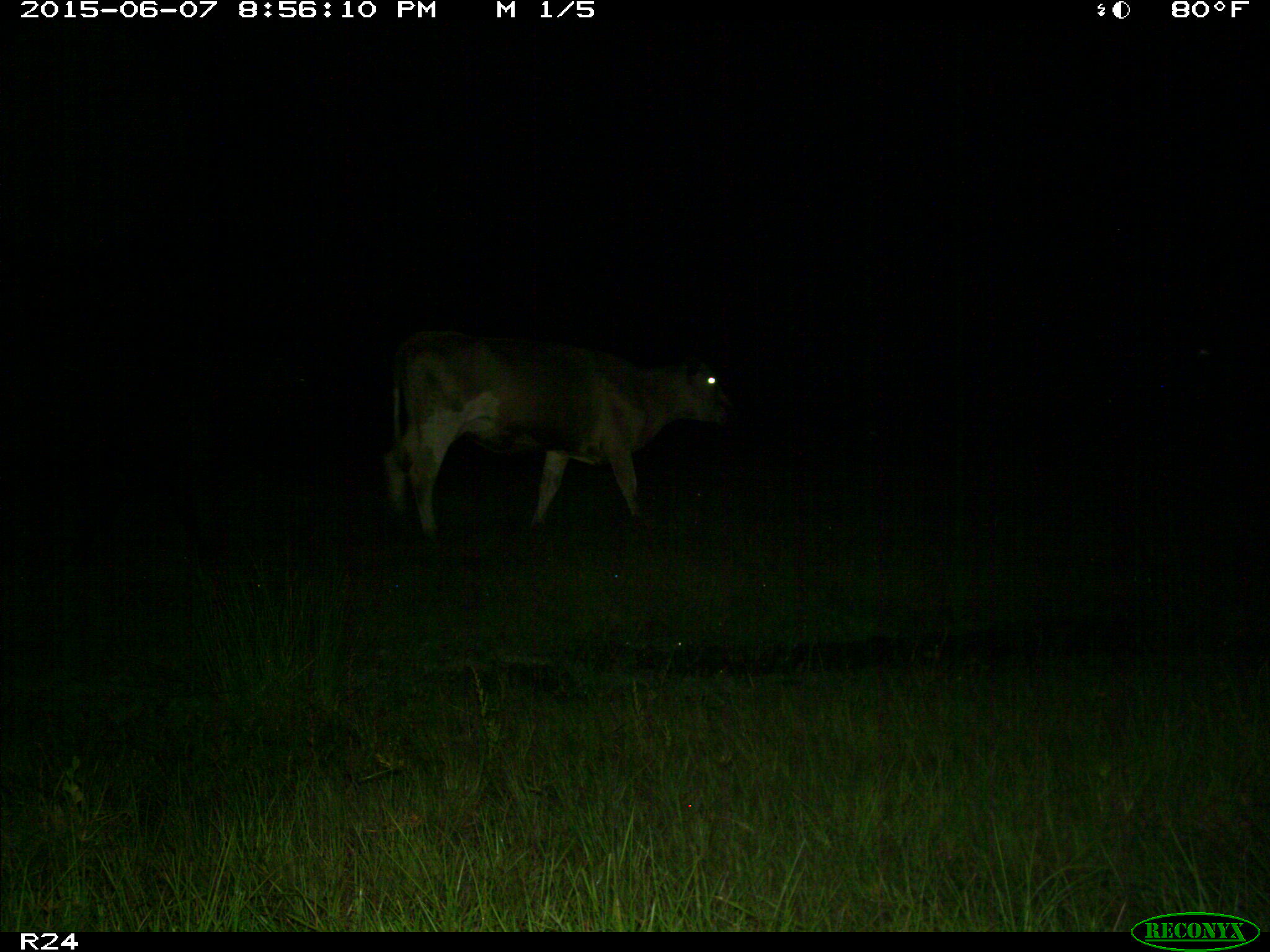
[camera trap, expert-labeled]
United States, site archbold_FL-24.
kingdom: Animalia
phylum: Chordata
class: Mammalia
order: Artiodactyla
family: Bovidae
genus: Bos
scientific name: Bos taurus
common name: domestic cow